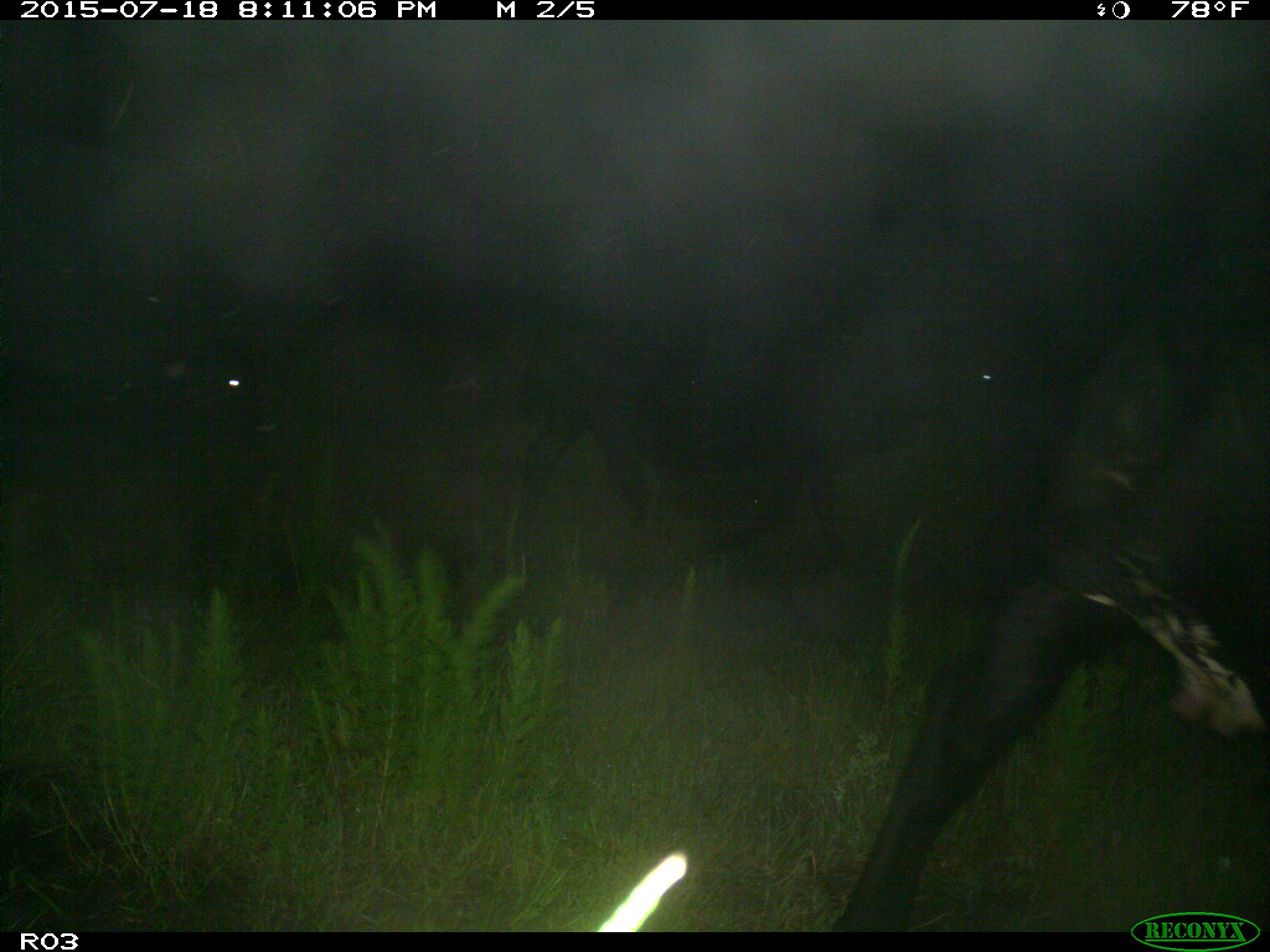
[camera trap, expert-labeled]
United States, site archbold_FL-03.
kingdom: Animalia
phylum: Chordata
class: Mammalia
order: Artiodactyla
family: Bovidae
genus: Bos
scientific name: Bos taurus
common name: domestic cow